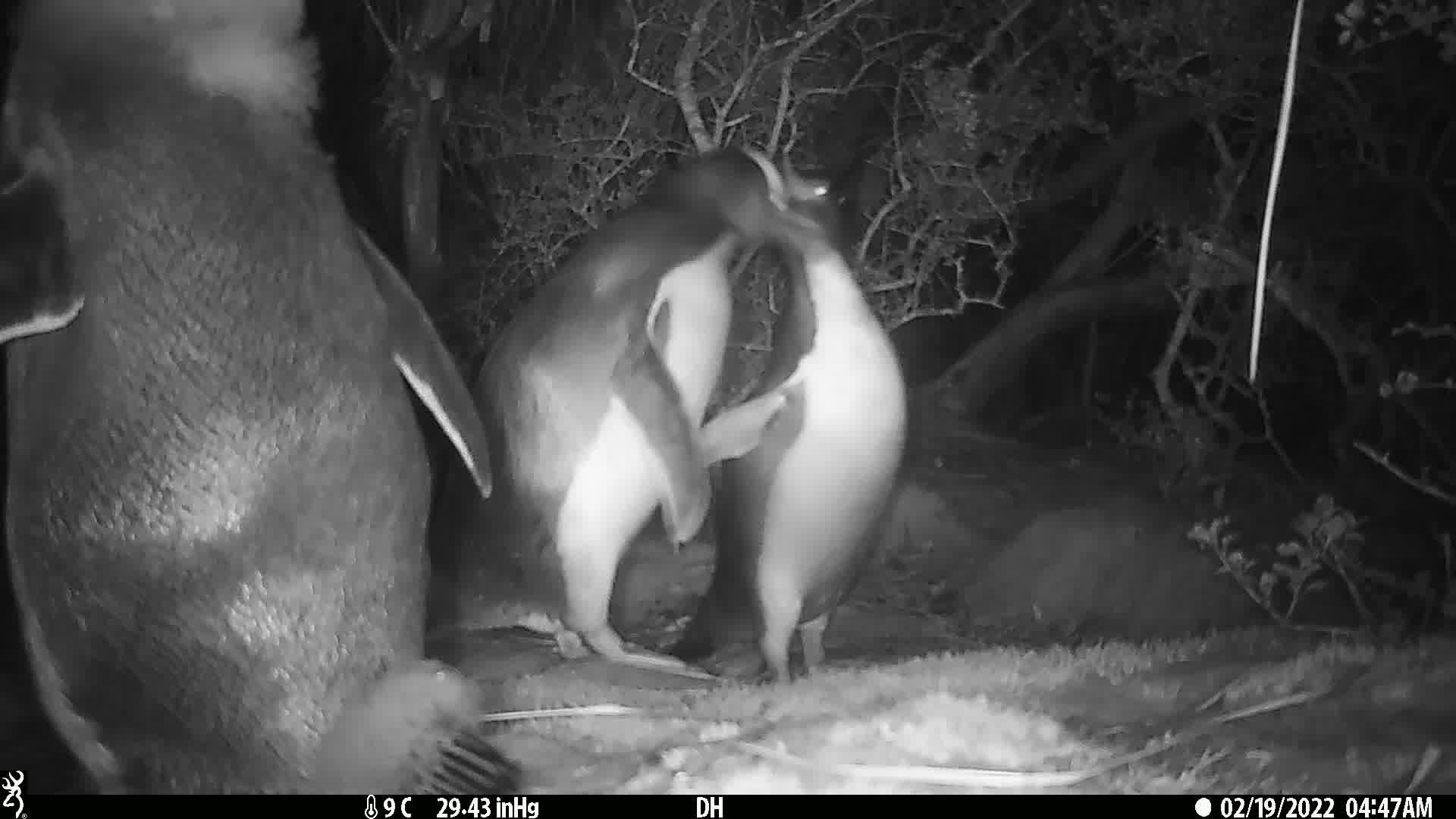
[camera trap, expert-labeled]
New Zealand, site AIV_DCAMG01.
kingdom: Animalia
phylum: Chordata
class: Aves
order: Sphenisciformes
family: Spheniscidae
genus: Megadyptes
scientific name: Megadyptes antipodes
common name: yellow-eyed penguin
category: yellow eyed penguin